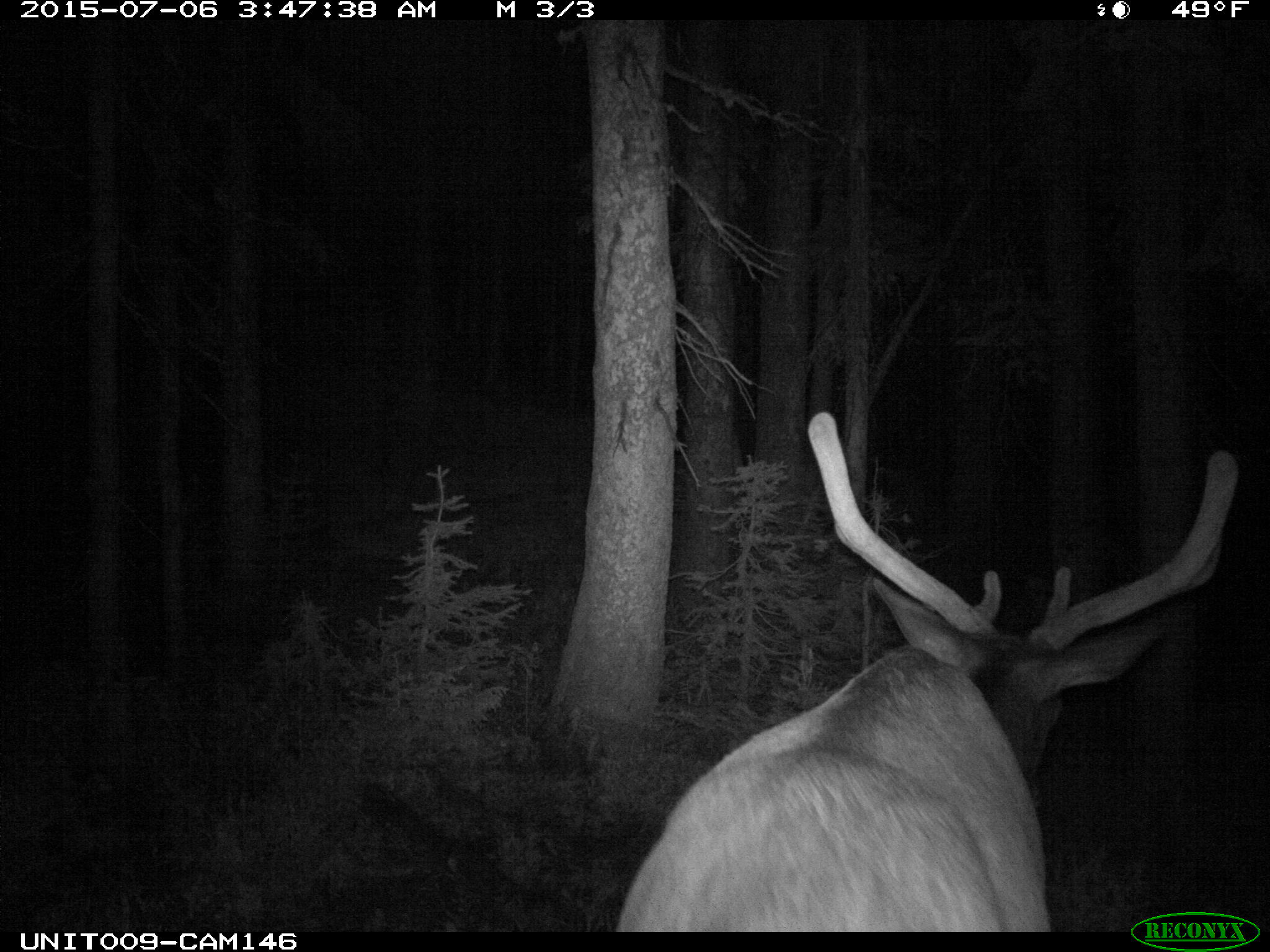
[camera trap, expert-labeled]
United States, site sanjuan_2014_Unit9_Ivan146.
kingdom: Animalia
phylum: Chordata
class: Mammalia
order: Artiodactyla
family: Cervidae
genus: Cervus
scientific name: Cervus elaphus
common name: red deer